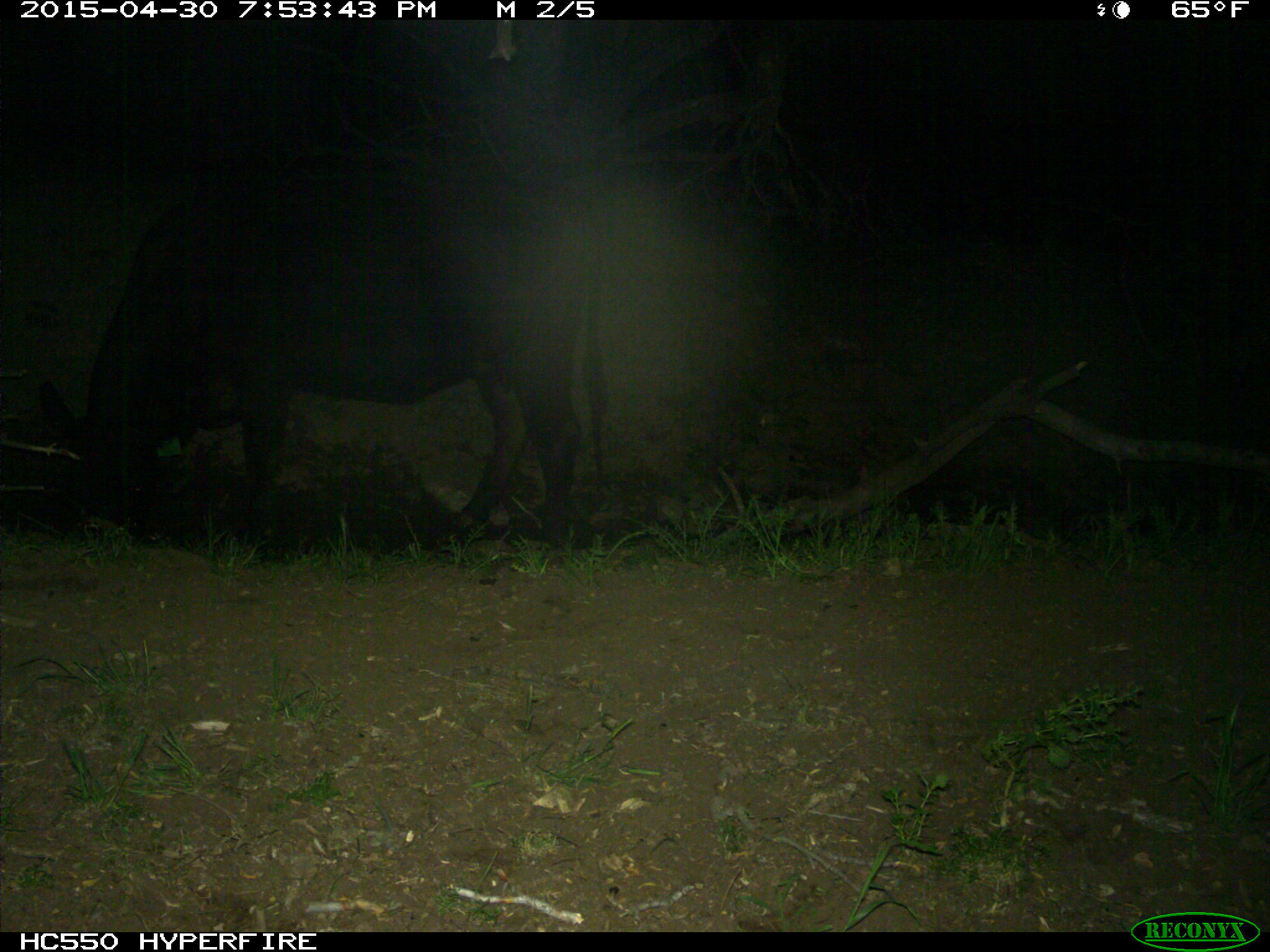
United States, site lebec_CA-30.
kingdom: Animalia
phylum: Chordata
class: Mammalia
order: Artiodactyla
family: Bovidae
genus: Bos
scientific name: Bos taurus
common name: domestic cow